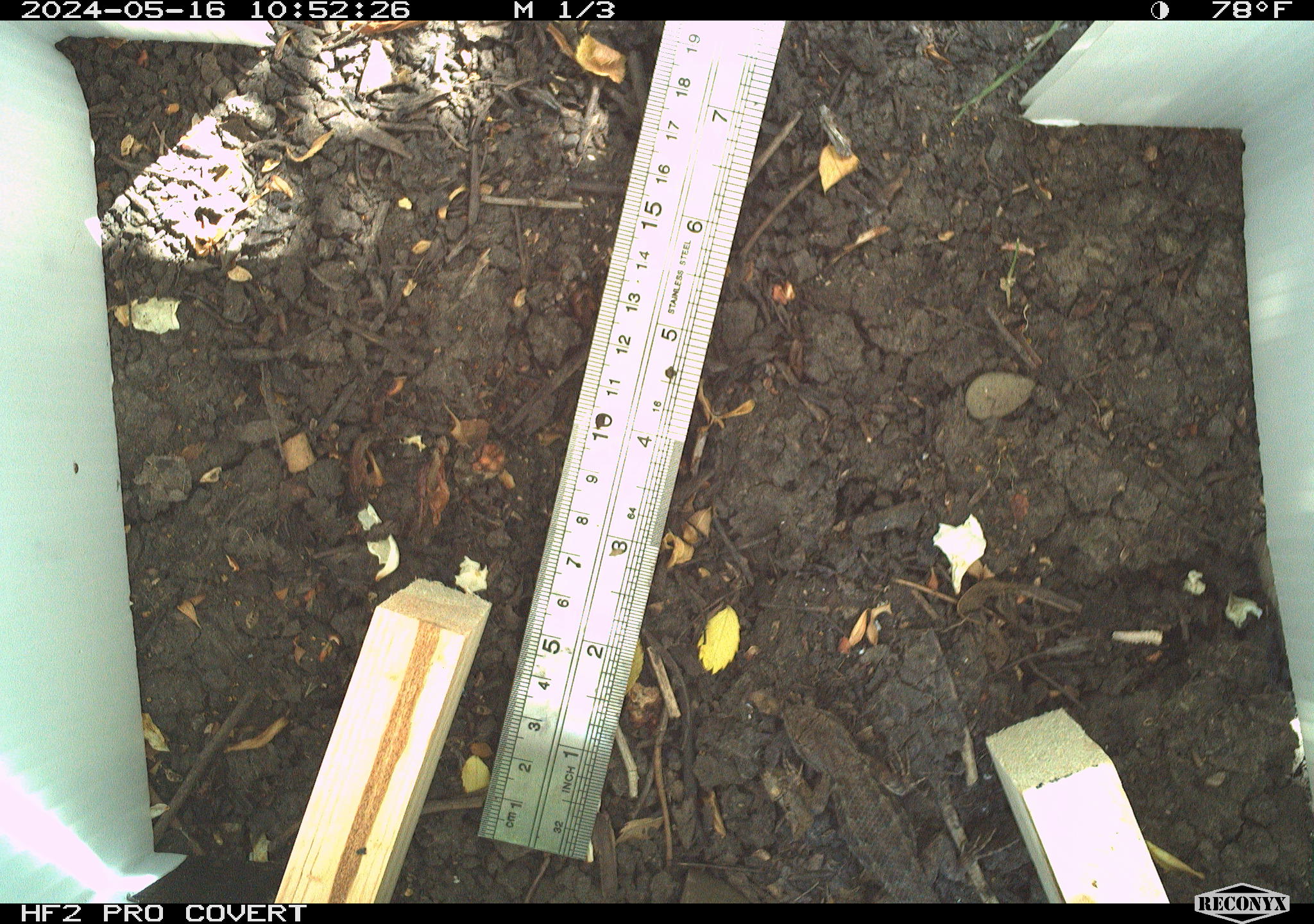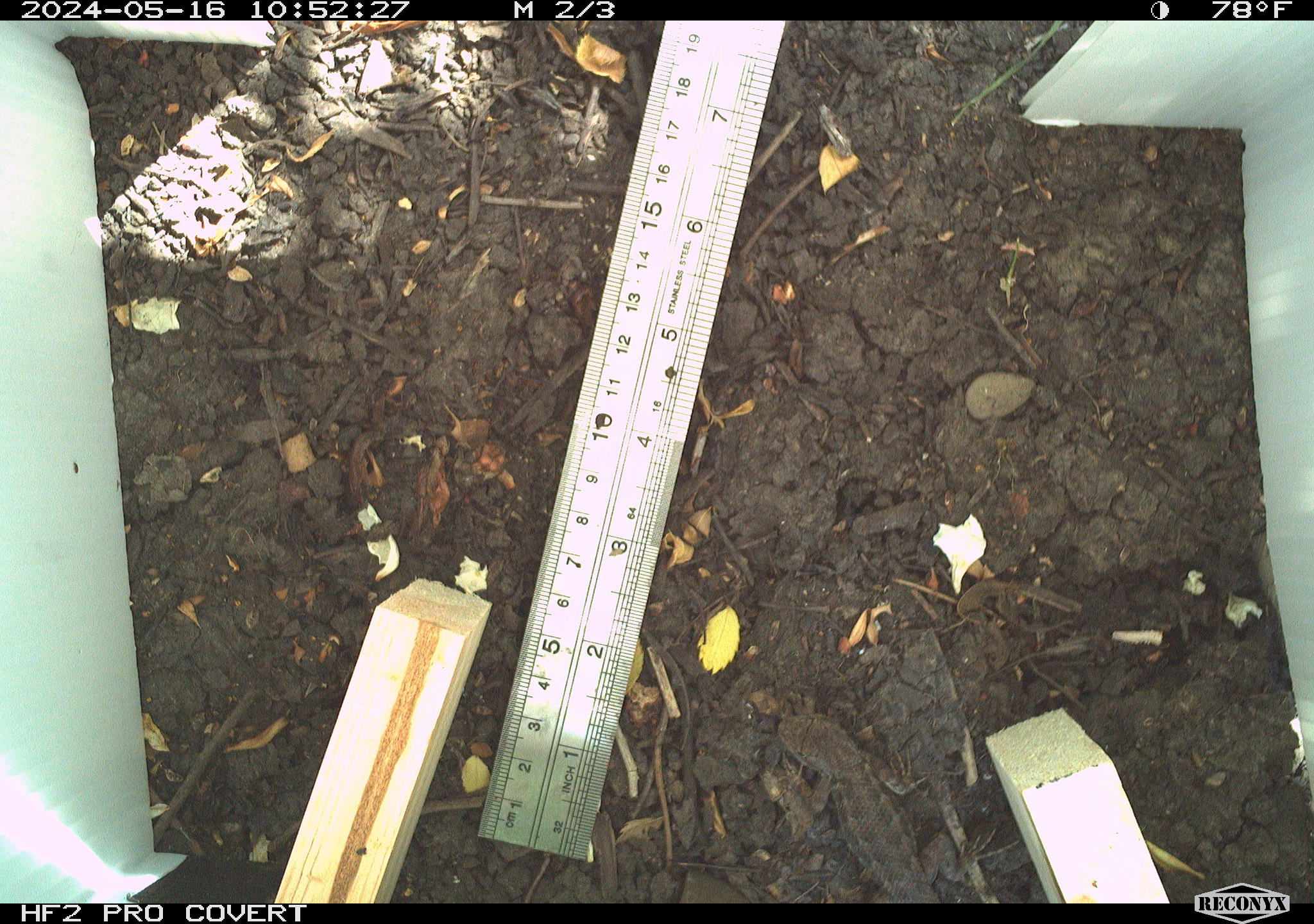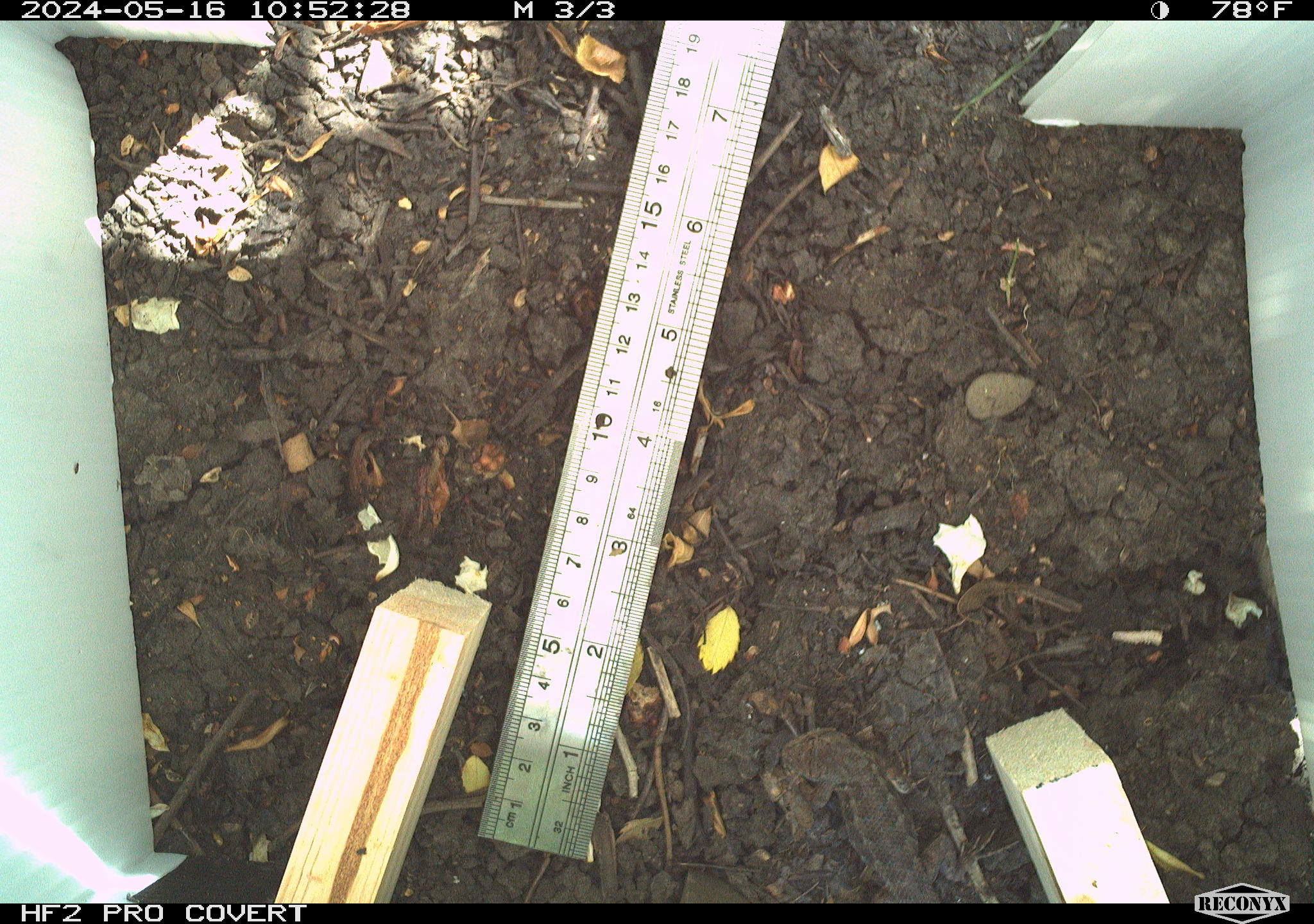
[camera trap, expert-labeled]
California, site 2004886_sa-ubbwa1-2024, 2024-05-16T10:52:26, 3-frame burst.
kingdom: Animalia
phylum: Chordata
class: Reptilia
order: Squamata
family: Phrynosomatidae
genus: Sceloporus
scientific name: Sceloporus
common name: spiny lizards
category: sceloporus species